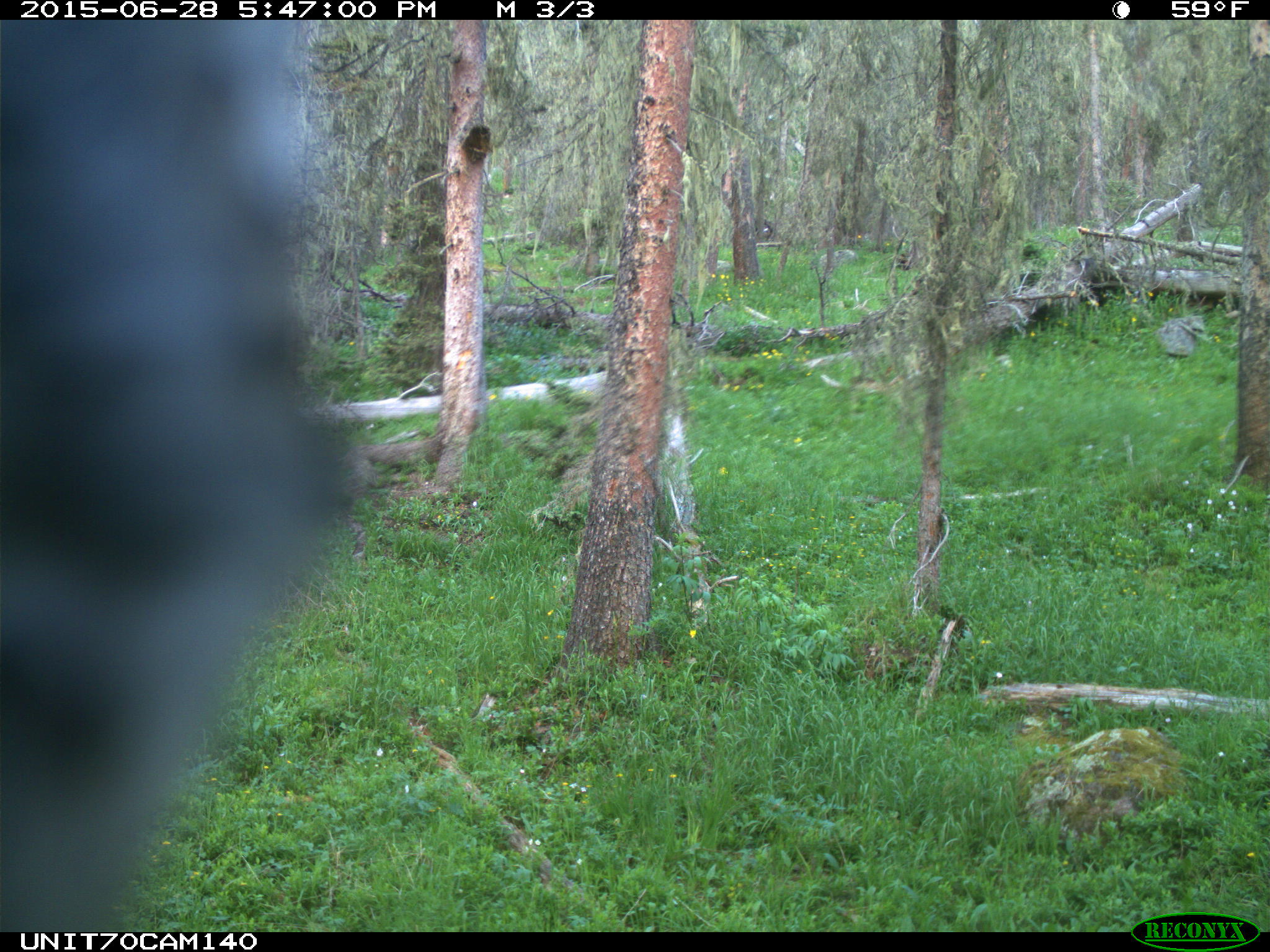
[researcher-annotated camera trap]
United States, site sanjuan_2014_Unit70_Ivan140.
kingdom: Animalia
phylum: Chordata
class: Aves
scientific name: Aves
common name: birds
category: unidentified bird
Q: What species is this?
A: Unidentified bird (birds) (Aves).